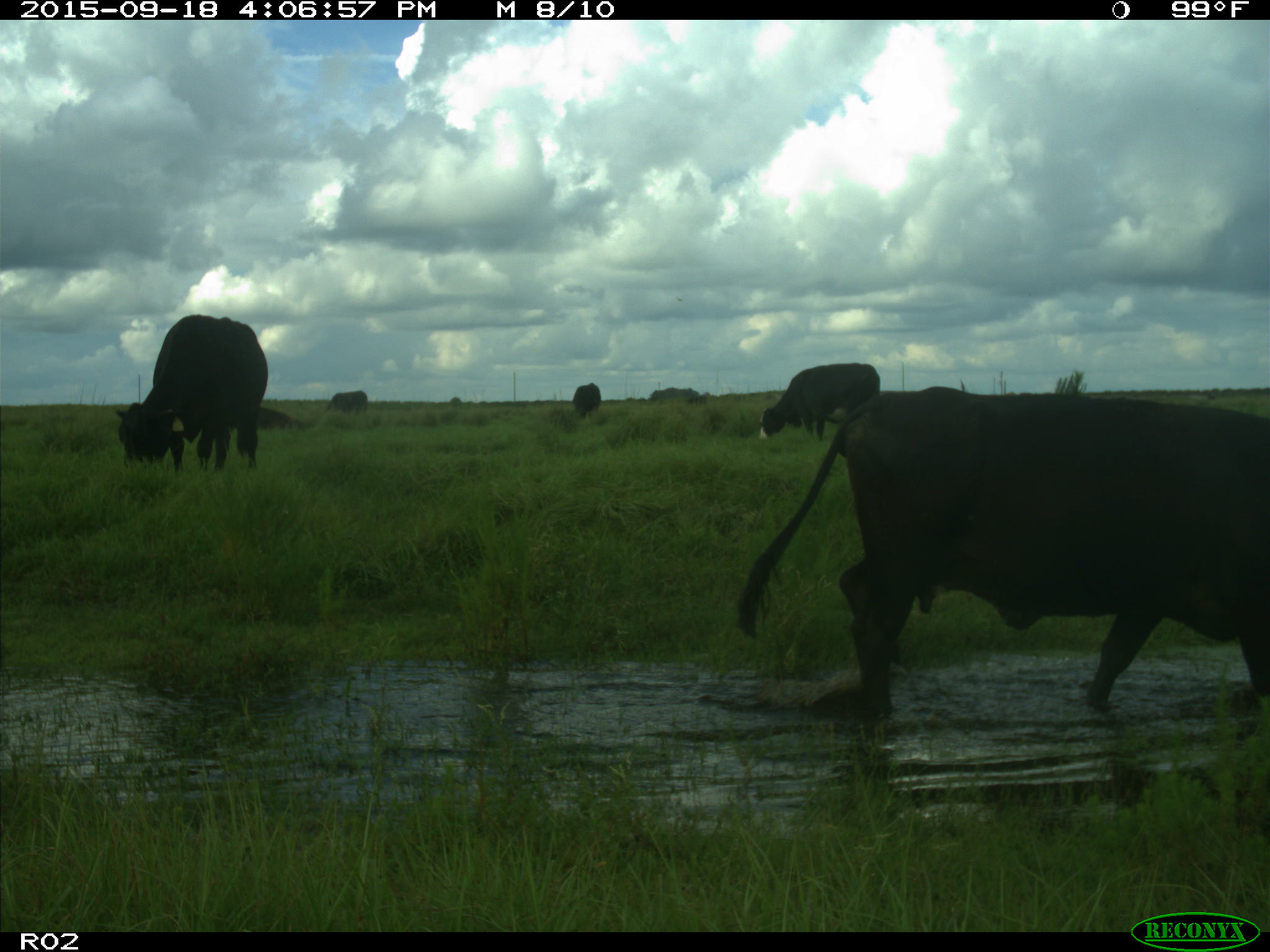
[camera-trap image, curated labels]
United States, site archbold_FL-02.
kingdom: Animalia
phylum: Chordata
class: Mammalia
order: Artiodactyla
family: Bovidae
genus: Bos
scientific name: Bos taurus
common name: domestic cow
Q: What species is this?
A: Bos taurus (domestic cow).